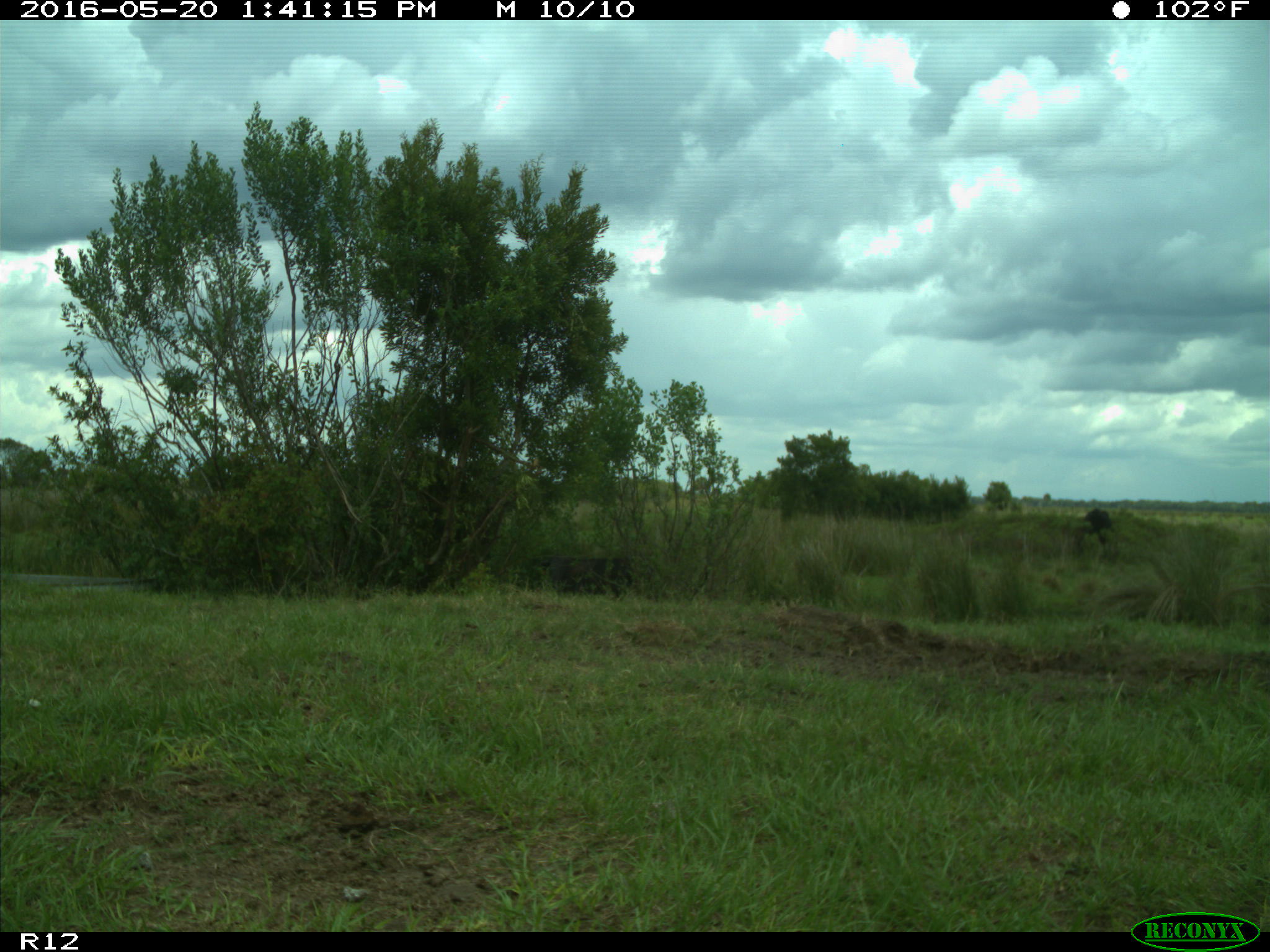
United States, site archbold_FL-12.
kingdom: Animalia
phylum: Chordata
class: Mammalia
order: Artiodactyla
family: Bovidae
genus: Bos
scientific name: Bos taurus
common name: domestic cow